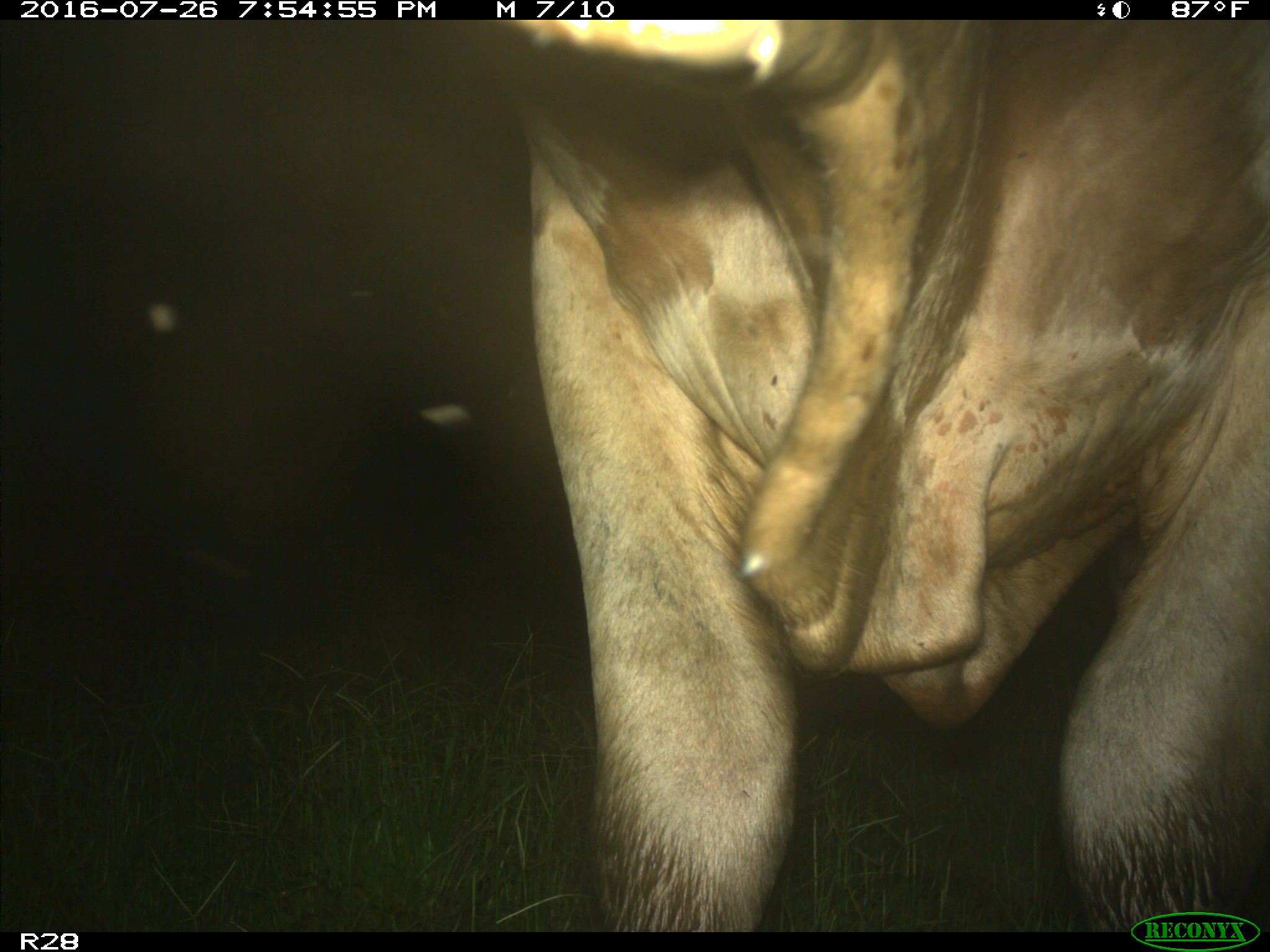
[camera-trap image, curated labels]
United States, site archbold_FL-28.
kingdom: Animalia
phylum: Chordata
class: Mammalia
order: Artiodactyla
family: Bovidae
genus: Bos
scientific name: Bos taurus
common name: domestic cow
Bos taurus (domestic cow).